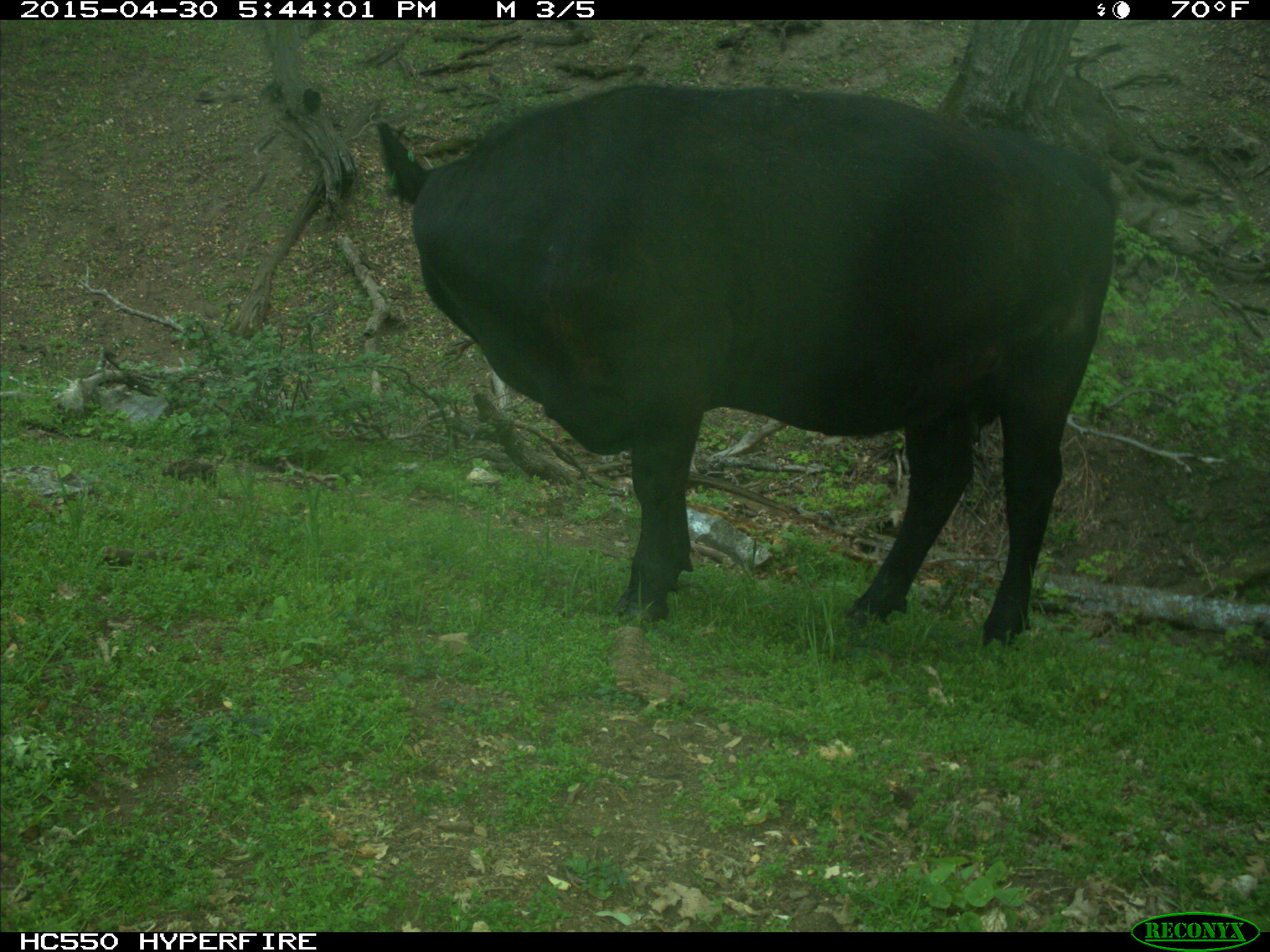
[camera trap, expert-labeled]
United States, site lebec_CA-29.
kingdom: Animalia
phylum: Chordata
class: Mammalia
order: Artiodactyla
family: Bovidae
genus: Bos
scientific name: Bos taurus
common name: domestic cow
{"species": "Bos taurus (domestic cow)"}